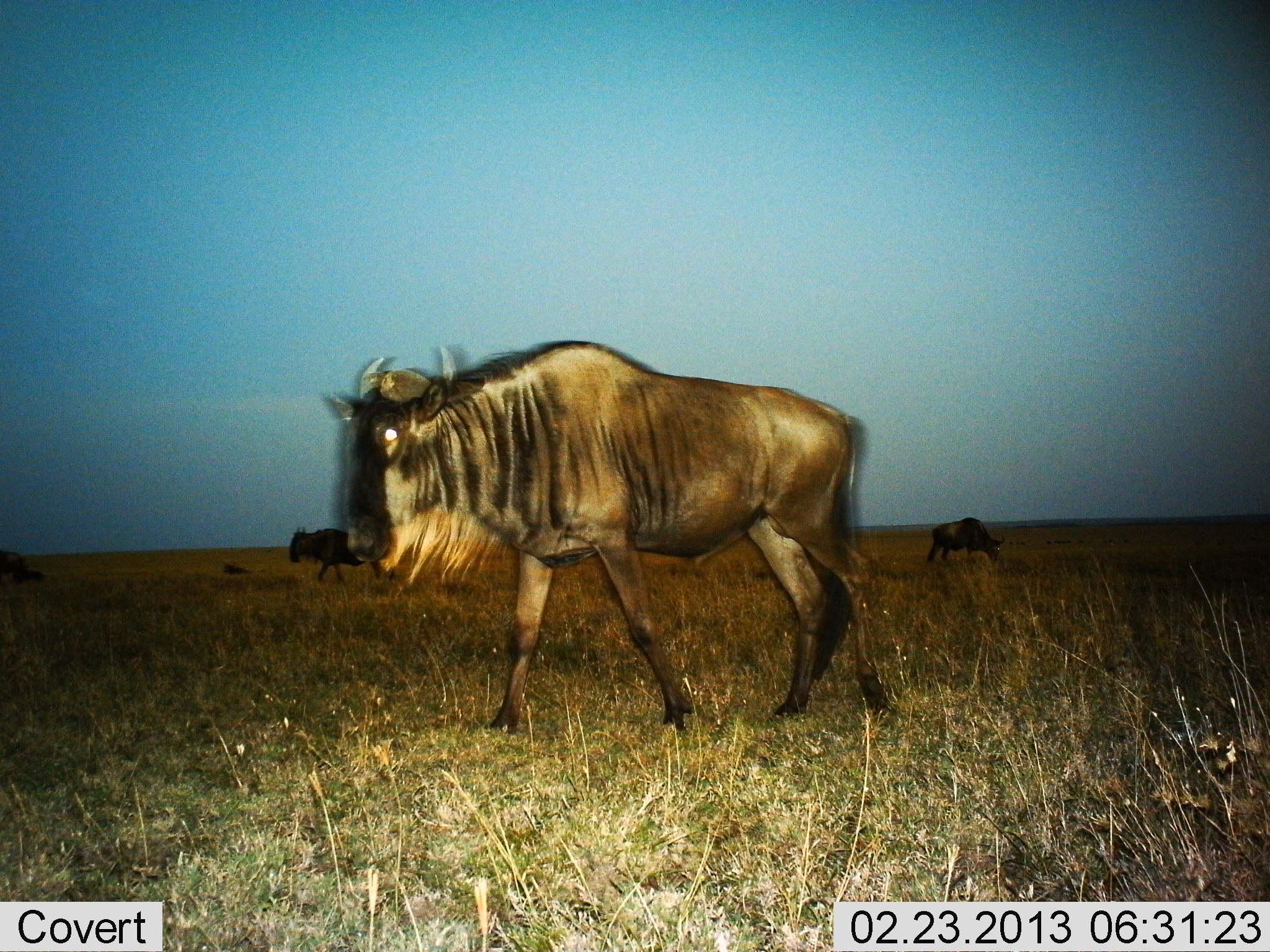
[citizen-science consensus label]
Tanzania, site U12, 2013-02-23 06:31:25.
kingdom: Animalia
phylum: Chordata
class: Mammalia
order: Artiodactyla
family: Bovidae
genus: Connochaetes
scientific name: Connochaetes taurinus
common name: blue wildebeest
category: wildebeest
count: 4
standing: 44%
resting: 14%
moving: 78%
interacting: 0%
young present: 0%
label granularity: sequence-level